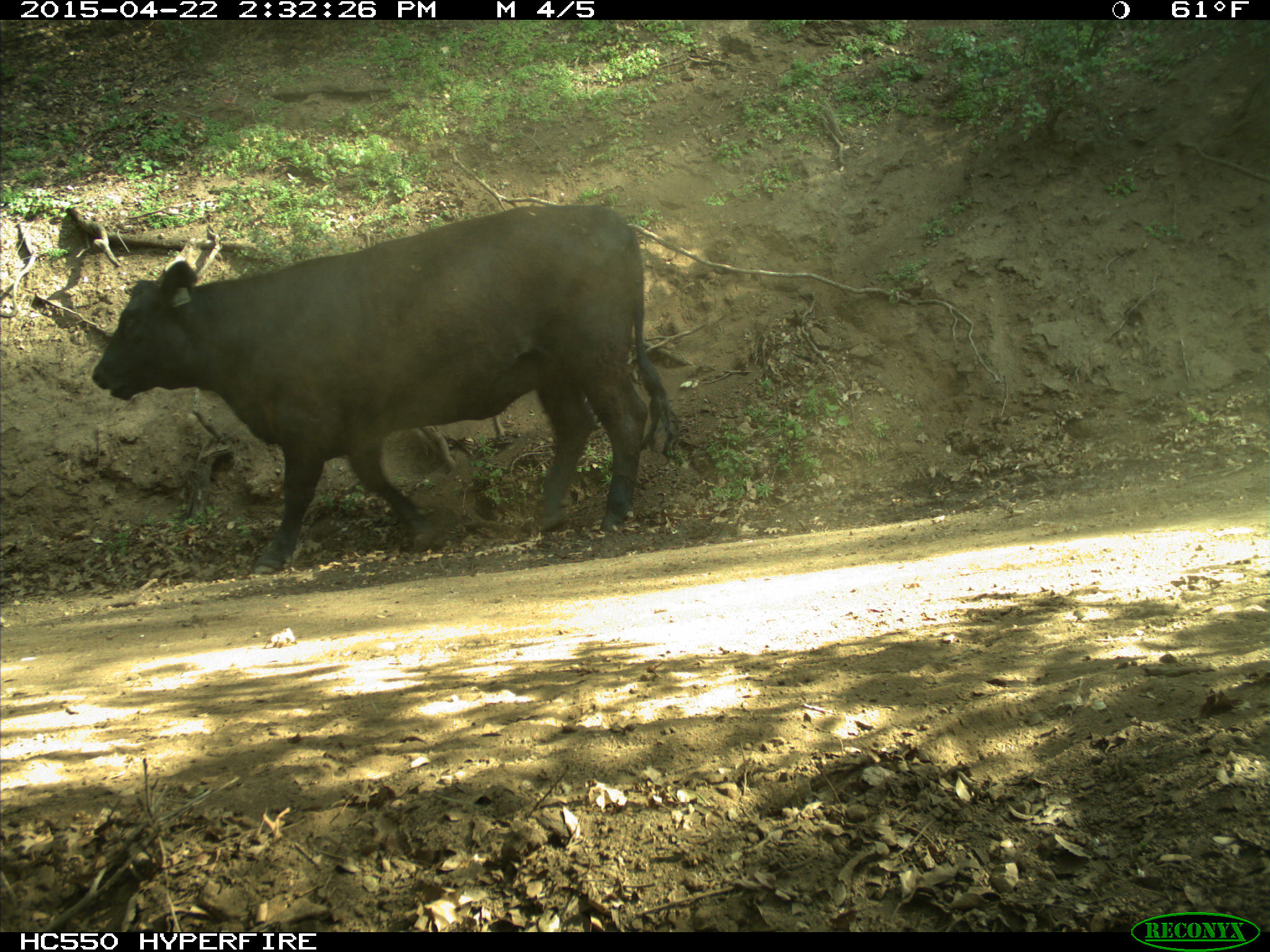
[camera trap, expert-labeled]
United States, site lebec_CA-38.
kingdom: Animalia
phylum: Chordata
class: Mammalia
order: Artiodactyla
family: Bovidae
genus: Bos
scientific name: Bos taurus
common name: domestic cow